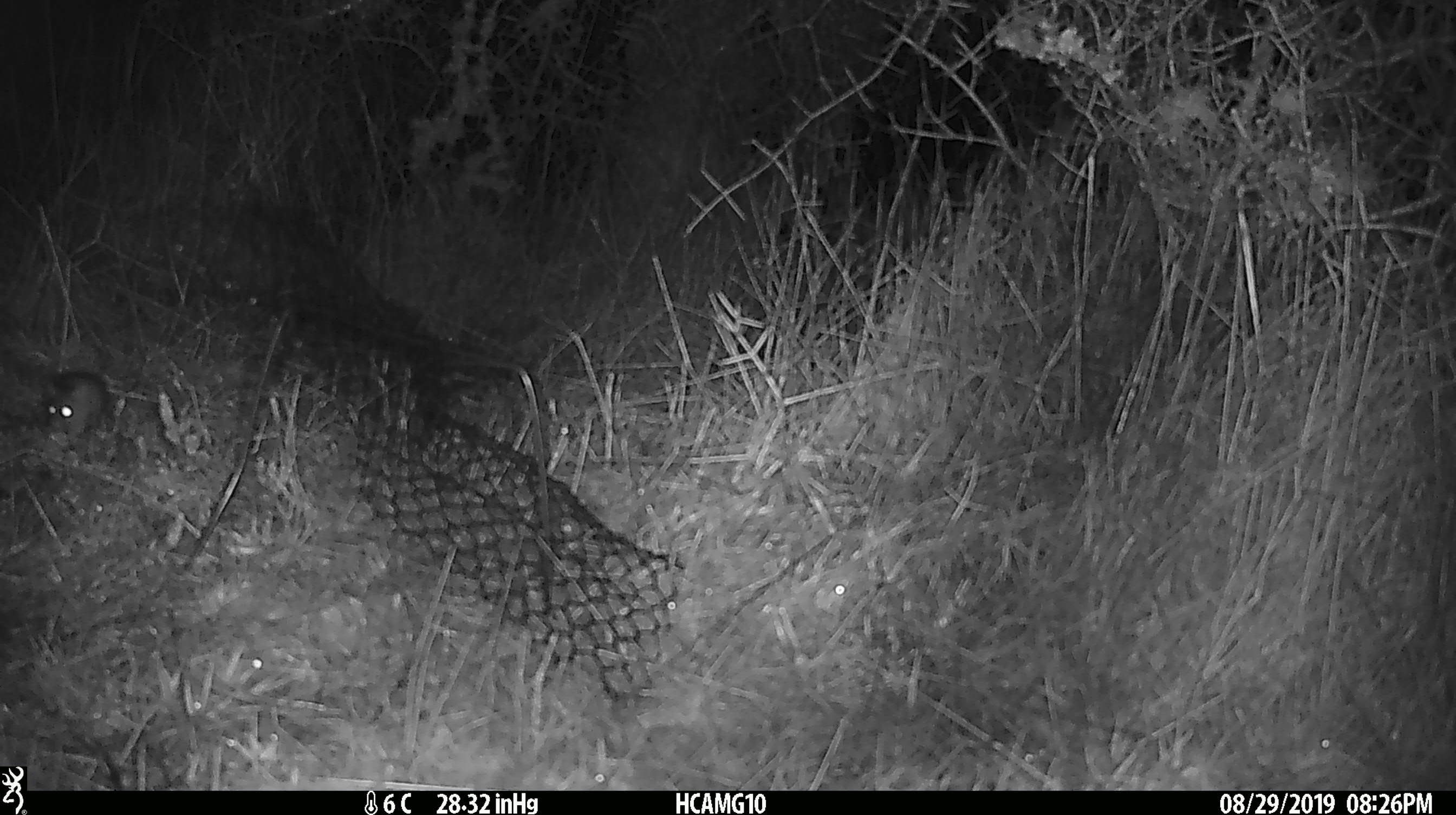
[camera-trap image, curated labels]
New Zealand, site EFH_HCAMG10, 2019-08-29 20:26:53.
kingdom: Animalia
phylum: Chordata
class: Mammalia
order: Rodentia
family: Muridae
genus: Mus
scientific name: Mus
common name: mouse